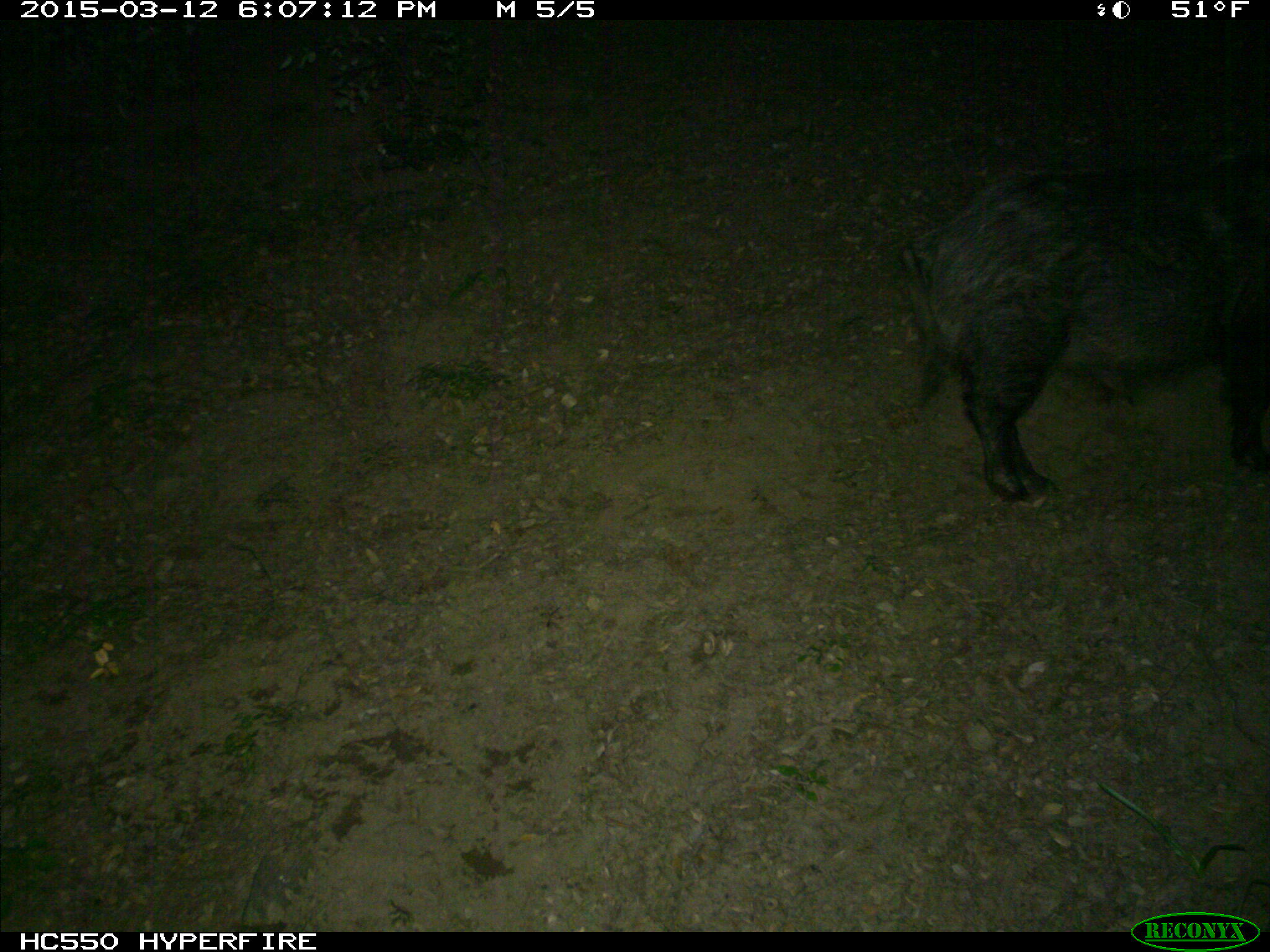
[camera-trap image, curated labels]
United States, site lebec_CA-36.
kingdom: Animalia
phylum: Chordata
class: Mammalia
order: Artiodactyla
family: Suidae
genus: Sus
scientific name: Sus scrofa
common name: wild boar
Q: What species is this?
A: Sus scrofa (wild boar).